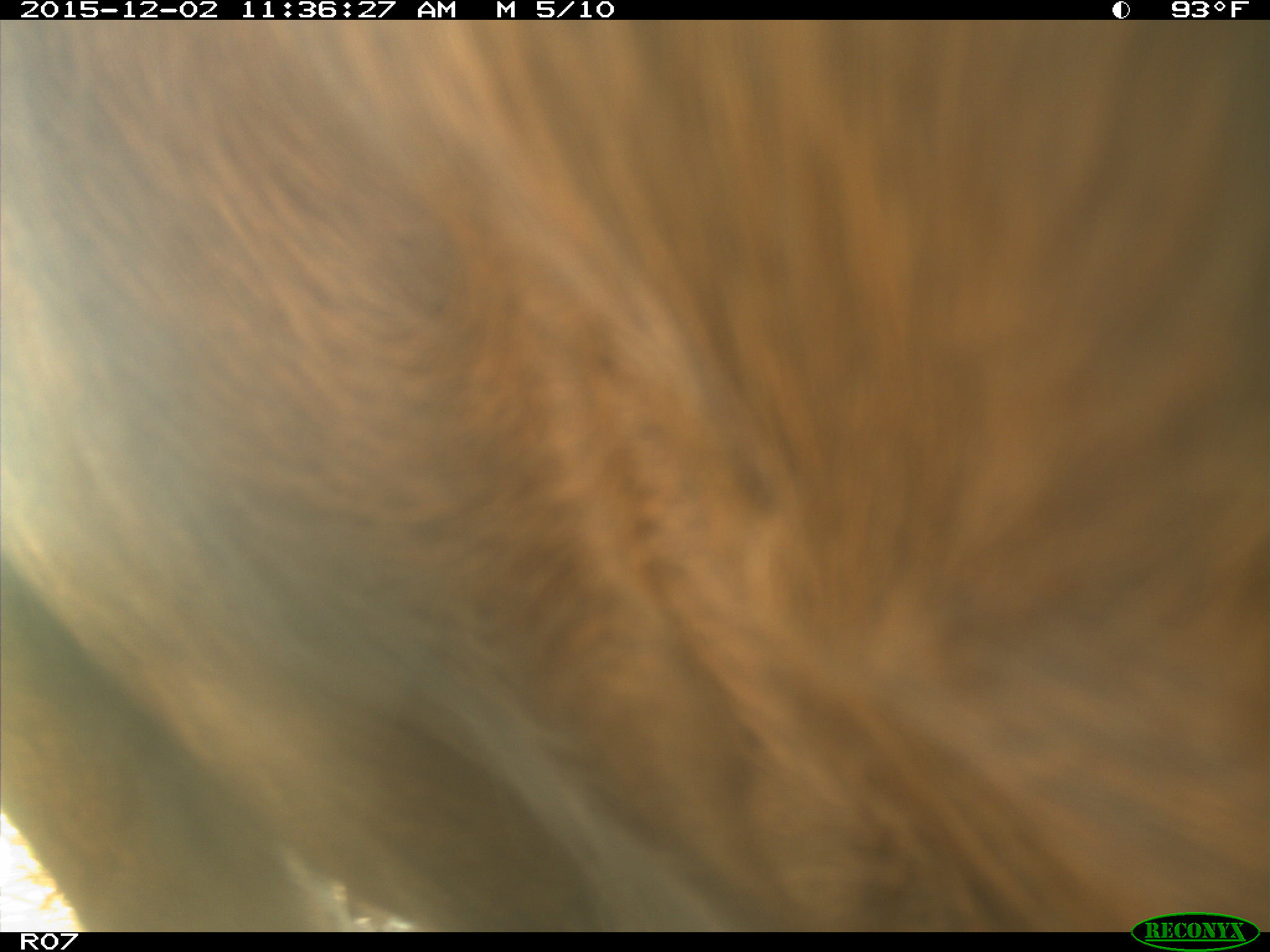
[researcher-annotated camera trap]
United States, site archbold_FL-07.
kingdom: Animalia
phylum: Chordata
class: Mammalia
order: Artiodactyla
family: Bovidae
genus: Bos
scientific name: Bos taurus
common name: domestic cow